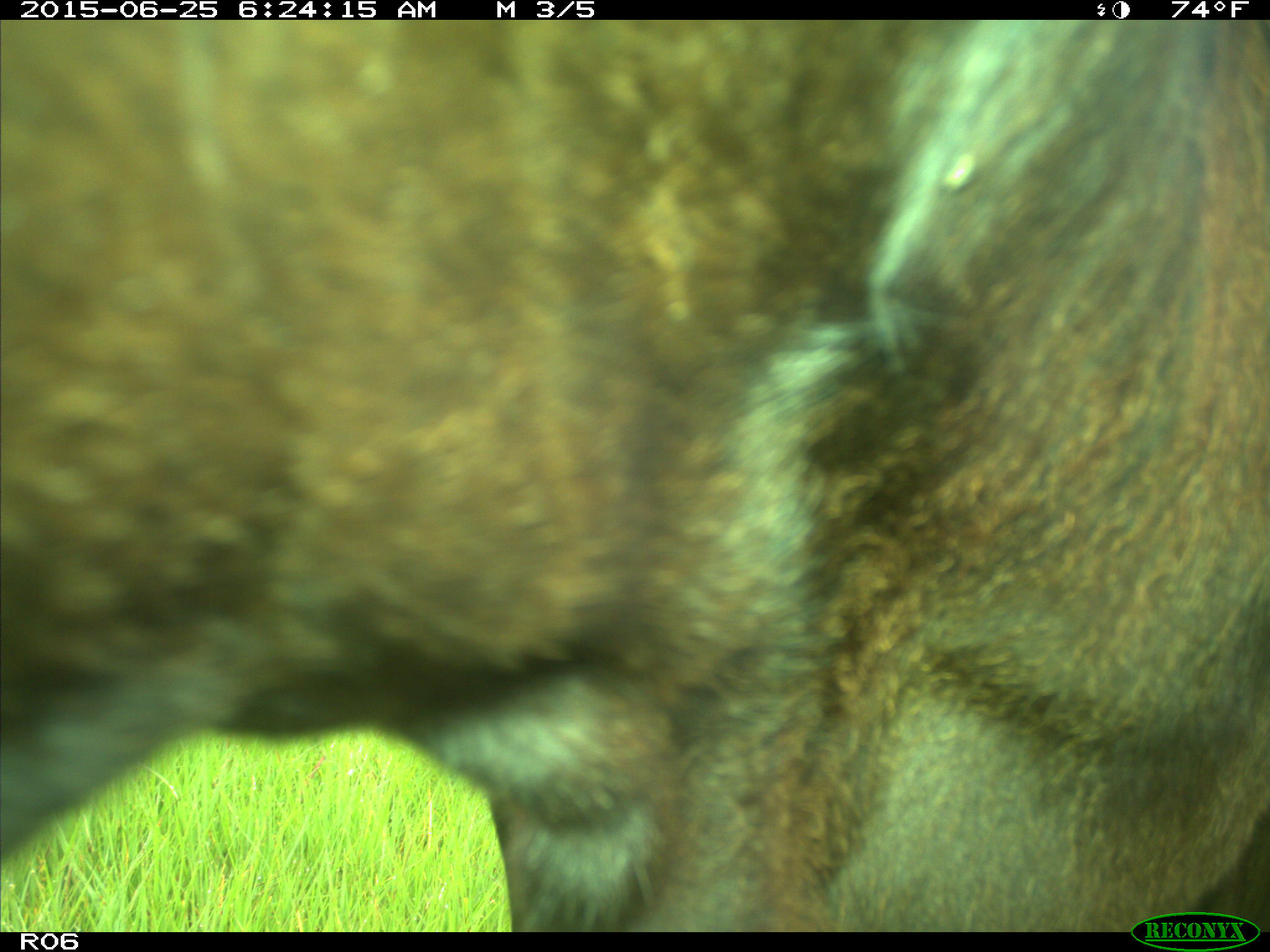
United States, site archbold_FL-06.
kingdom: Animalia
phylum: Chordata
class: Mammalia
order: Artiodactyla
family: Bovidae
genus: Bos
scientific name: Bos taurus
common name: domestic cow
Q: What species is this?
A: Bos taurus (domestic cow).